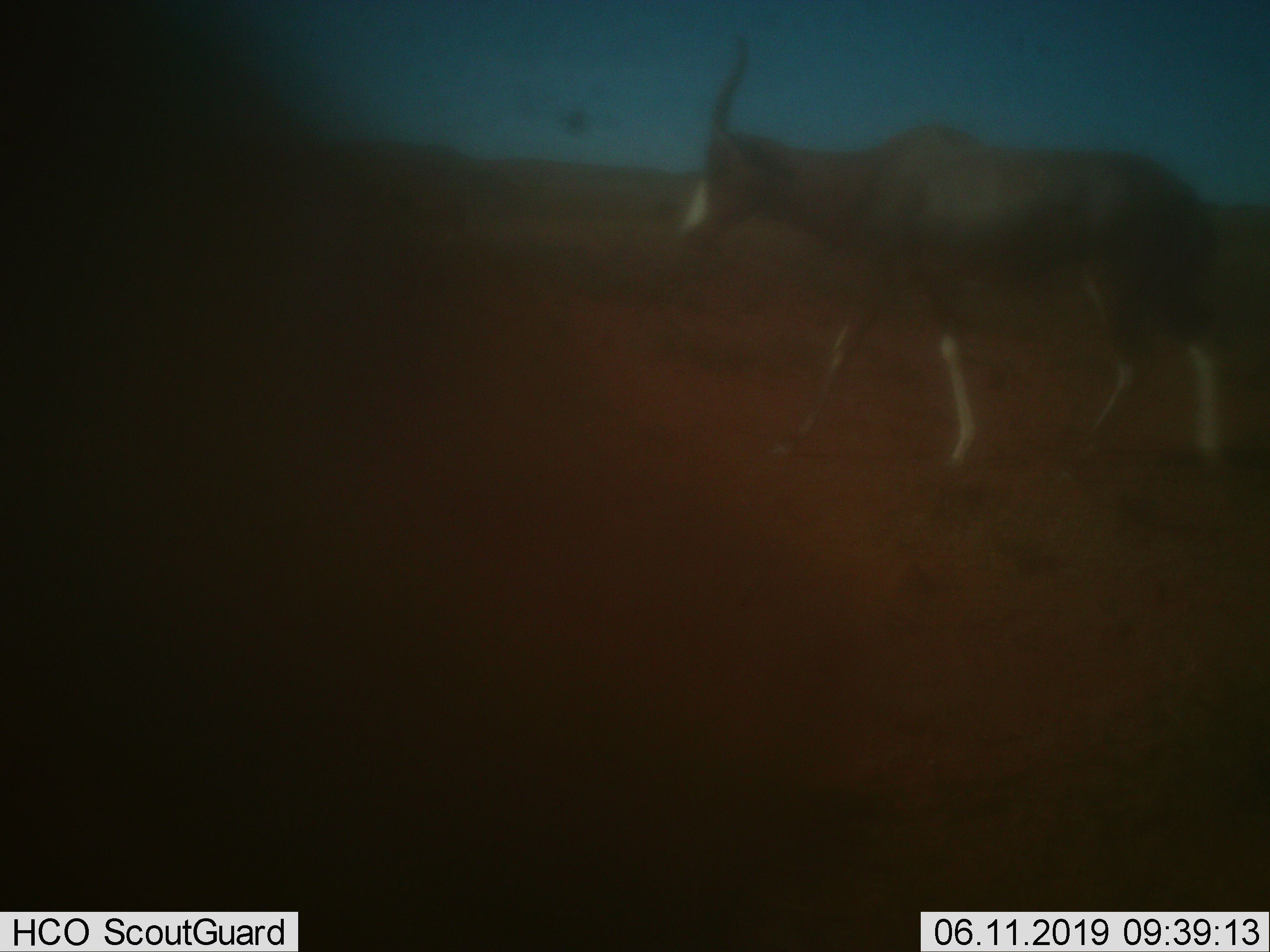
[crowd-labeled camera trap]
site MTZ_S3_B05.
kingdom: Animalia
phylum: Chordata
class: Mammalia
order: Artiodactyla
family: Bovidae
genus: Damaliscus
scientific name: Damaliscus pygargus phillipsi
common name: blesbok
Blesbok (Damaliscus pygargus phillipsi), count 1. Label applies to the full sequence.